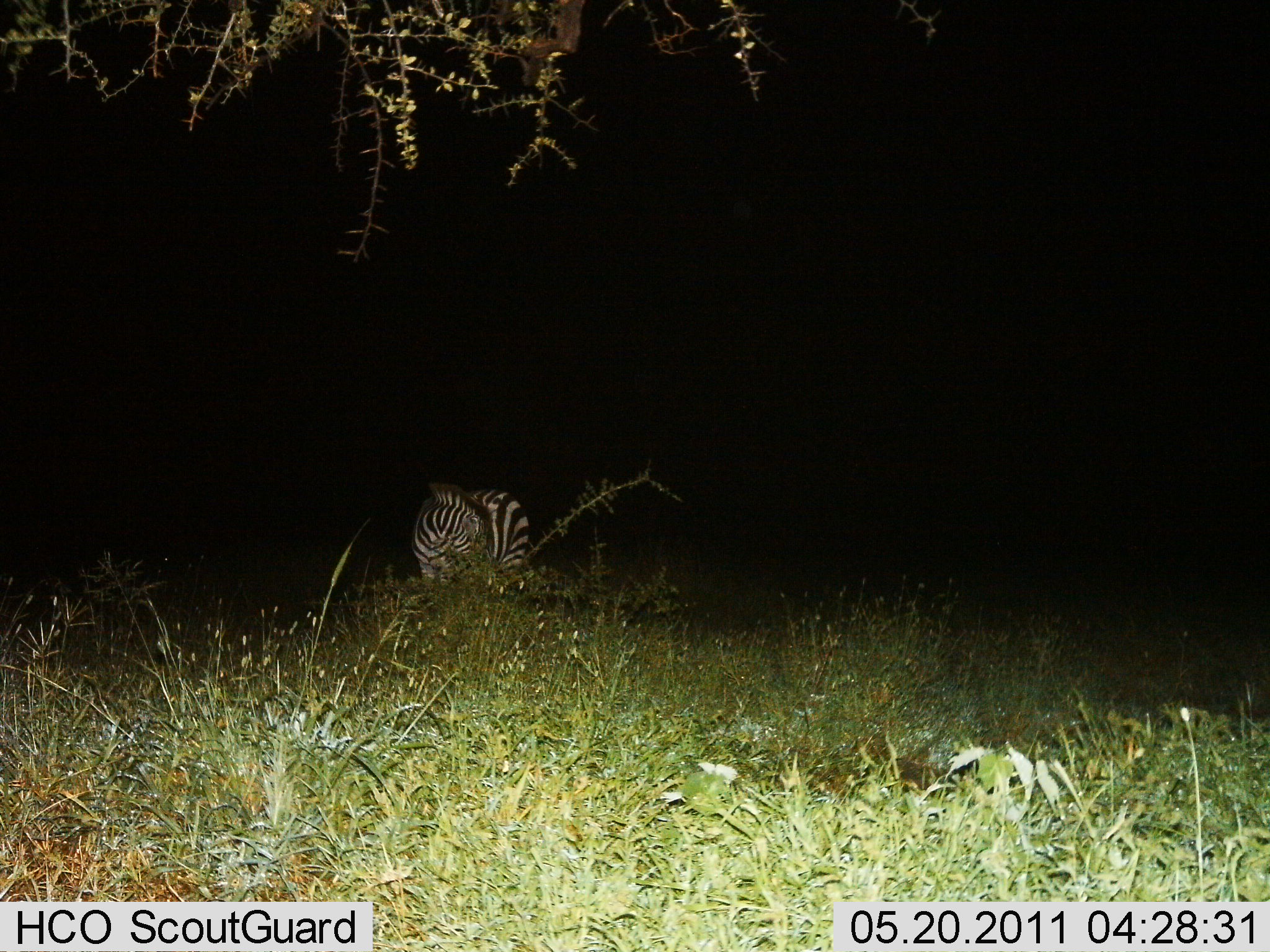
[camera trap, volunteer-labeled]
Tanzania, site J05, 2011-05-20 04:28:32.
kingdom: Animalia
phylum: Chordata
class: Mammalia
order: Perissodactyla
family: Equidae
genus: Equus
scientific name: Equus quagga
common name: plains zebra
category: zebra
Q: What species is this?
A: Zebra (plains zebra) (Equus quagga).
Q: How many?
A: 1.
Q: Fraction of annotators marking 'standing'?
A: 70%.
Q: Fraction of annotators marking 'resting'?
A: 20%.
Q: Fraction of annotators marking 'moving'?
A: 10%.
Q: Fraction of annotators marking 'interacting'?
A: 0%.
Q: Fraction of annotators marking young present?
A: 0%.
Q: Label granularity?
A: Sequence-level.